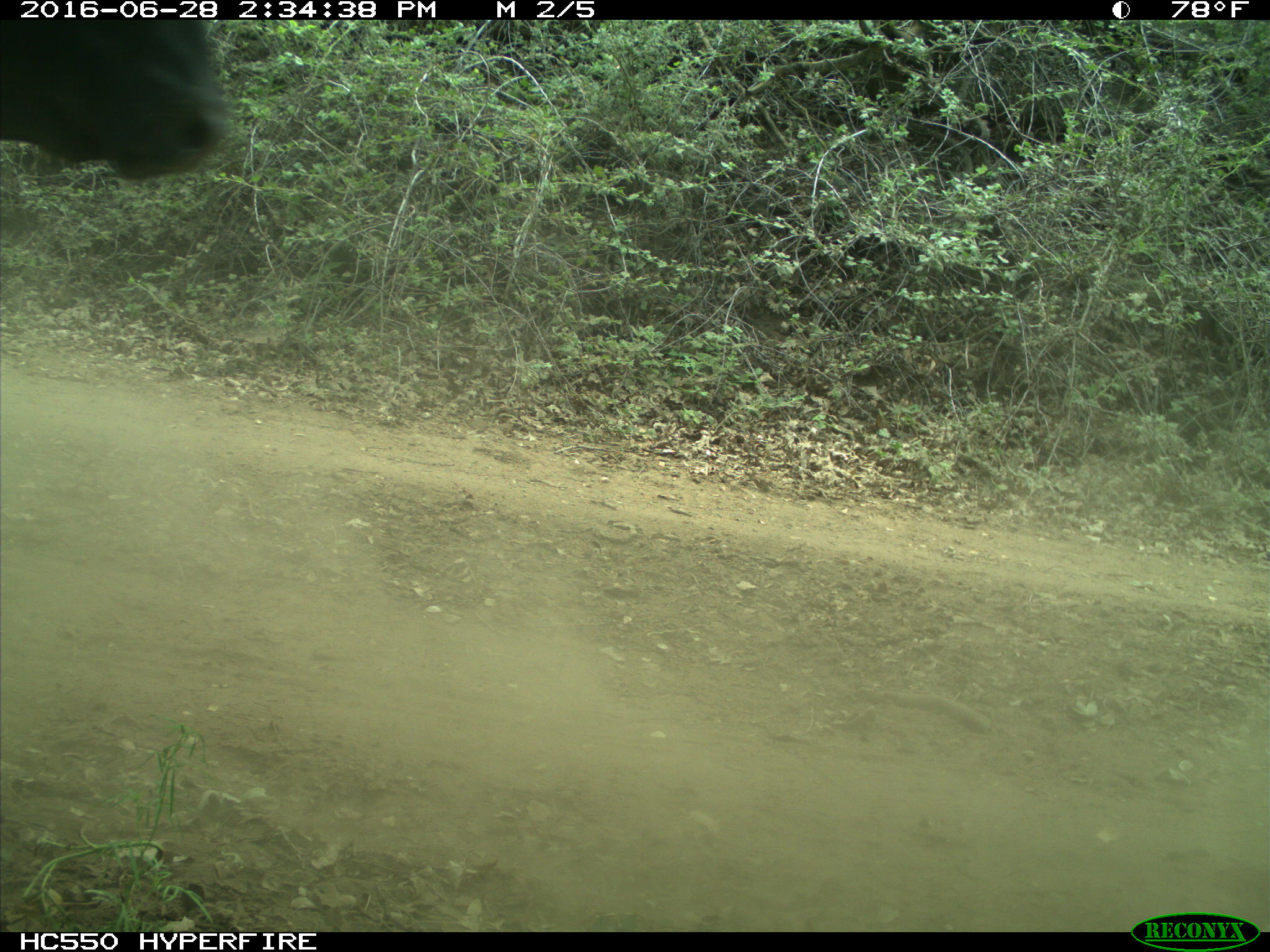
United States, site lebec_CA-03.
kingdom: Animalia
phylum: Chordata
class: Mammalia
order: Artiodactyla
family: Bovidae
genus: Bos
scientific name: Bos taurus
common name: domestic cow